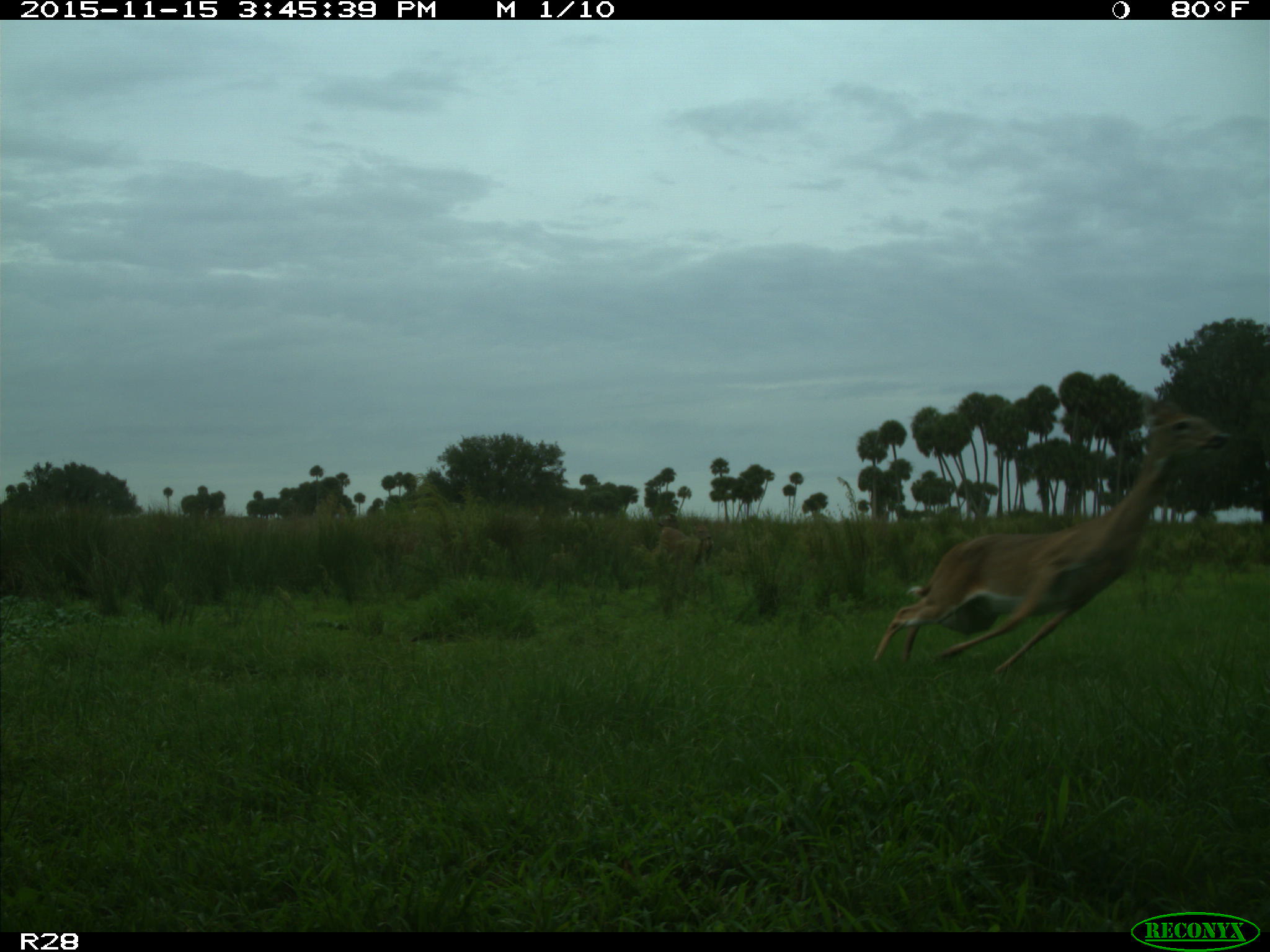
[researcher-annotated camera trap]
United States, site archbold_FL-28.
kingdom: Animalia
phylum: Chordata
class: Mammalia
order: Artiodactyla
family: Cervidae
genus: Odocoileus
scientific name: Odocoileus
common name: deer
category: unidentified deer